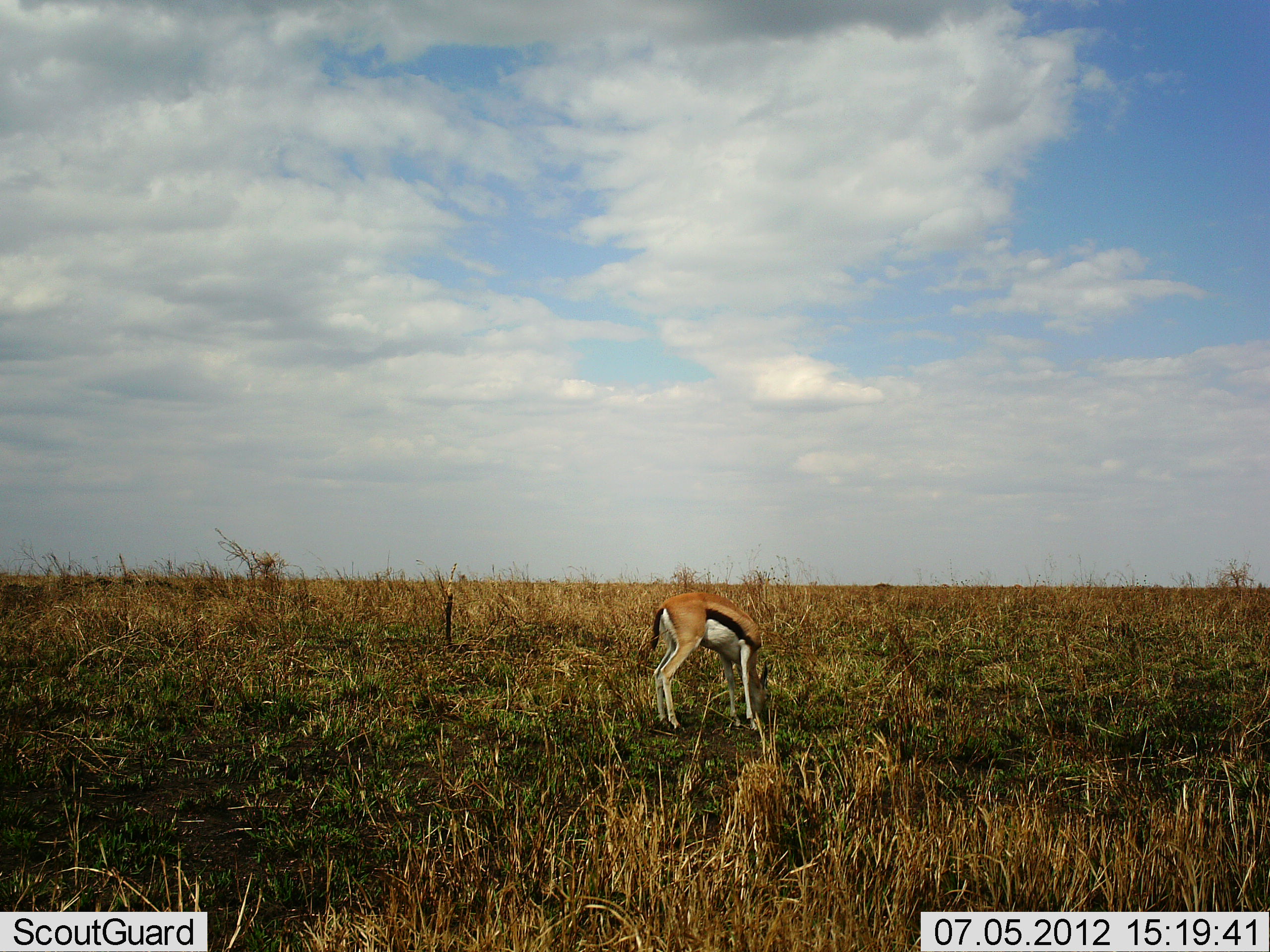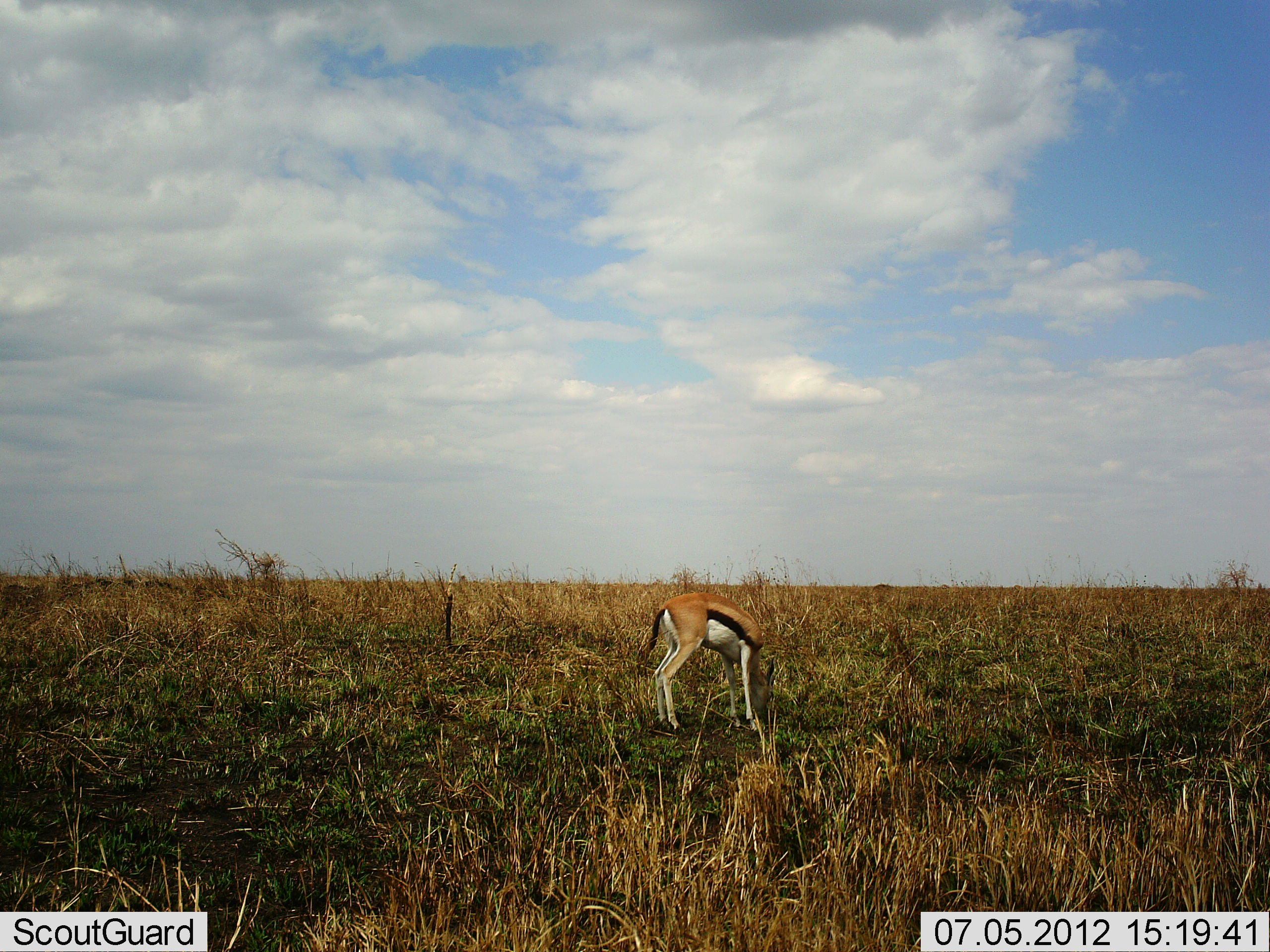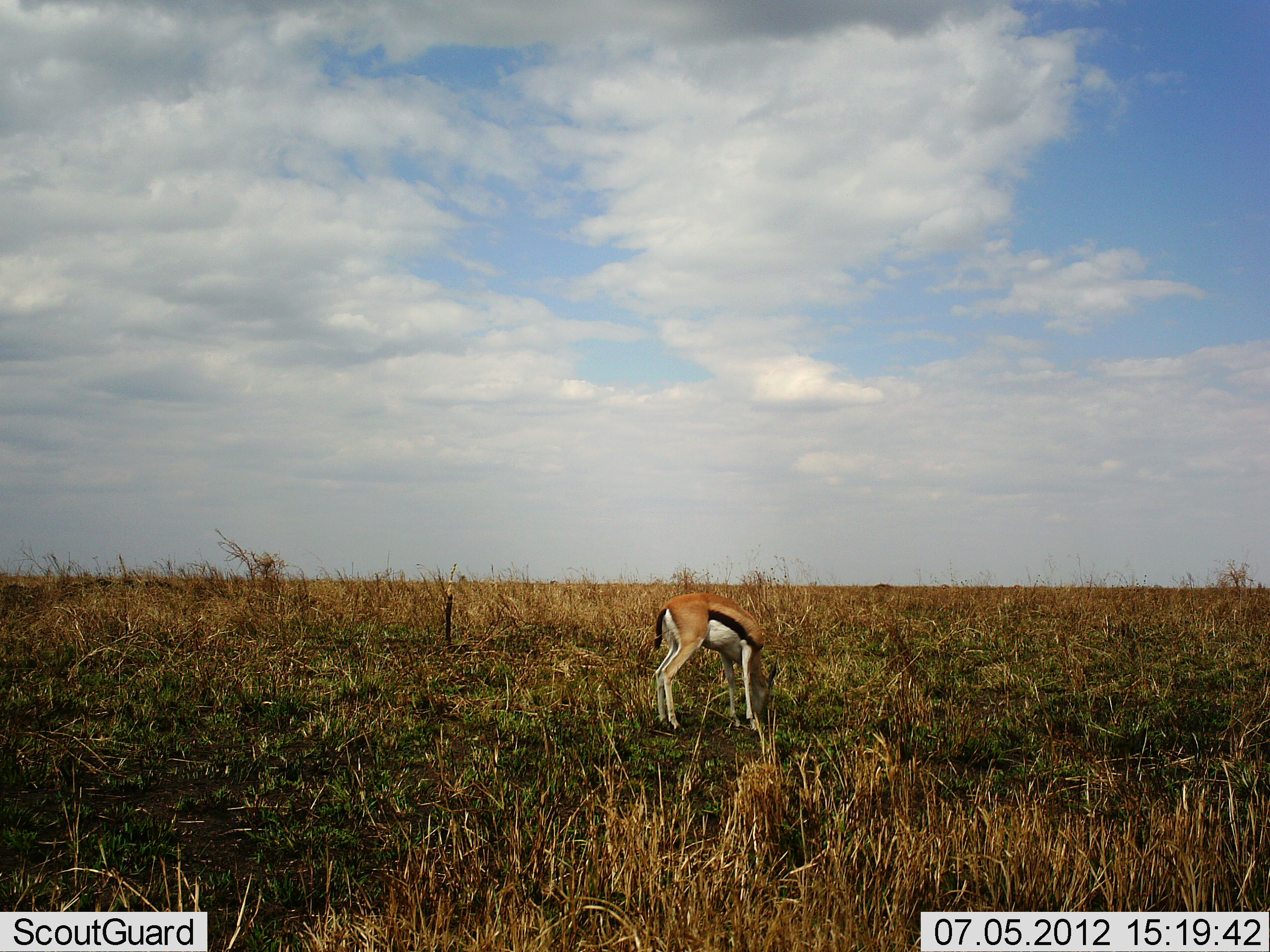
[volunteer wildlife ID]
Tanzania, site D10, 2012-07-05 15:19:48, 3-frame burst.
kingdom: Animalia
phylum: Chordata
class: Mammalia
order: Artiodactyla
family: Bovidae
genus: Eudorcas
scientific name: Eudorcas thomsonii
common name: thomson's gazelle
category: gazellethomsons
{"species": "gazellethomsons (thomson's gazelle) (Eudorcas thomsonii)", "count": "1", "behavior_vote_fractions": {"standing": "30%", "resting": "0%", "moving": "0%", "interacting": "0%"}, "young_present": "0%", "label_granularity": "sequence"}